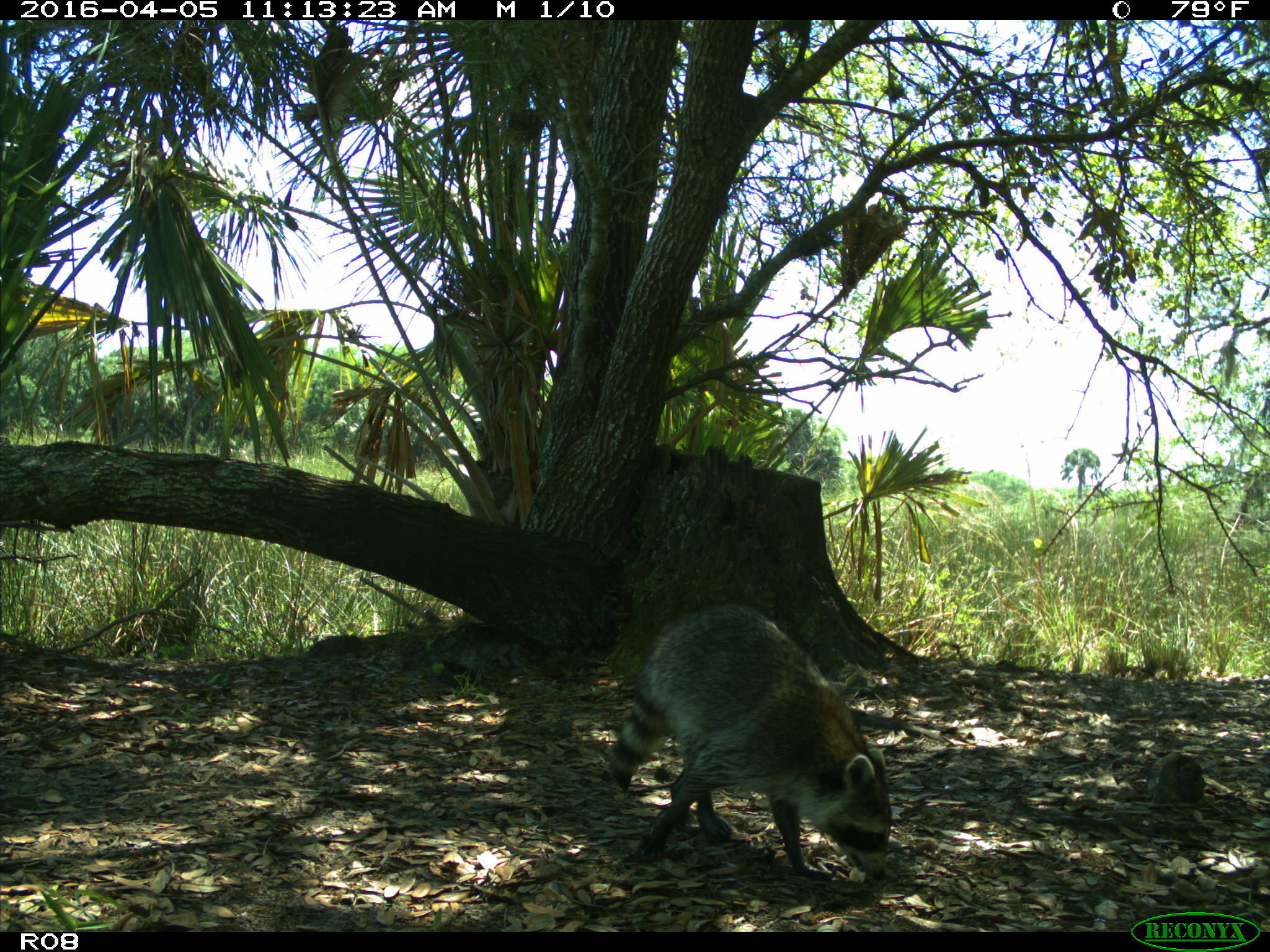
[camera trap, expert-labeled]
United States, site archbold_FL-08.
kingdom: Animalia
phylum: Chordata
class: Mammalia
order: Carnivora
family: Procyonidae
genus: Procyon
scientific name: Procyon lotor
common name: common raccoon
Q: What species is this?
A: Procyon lotor (common raccoon).